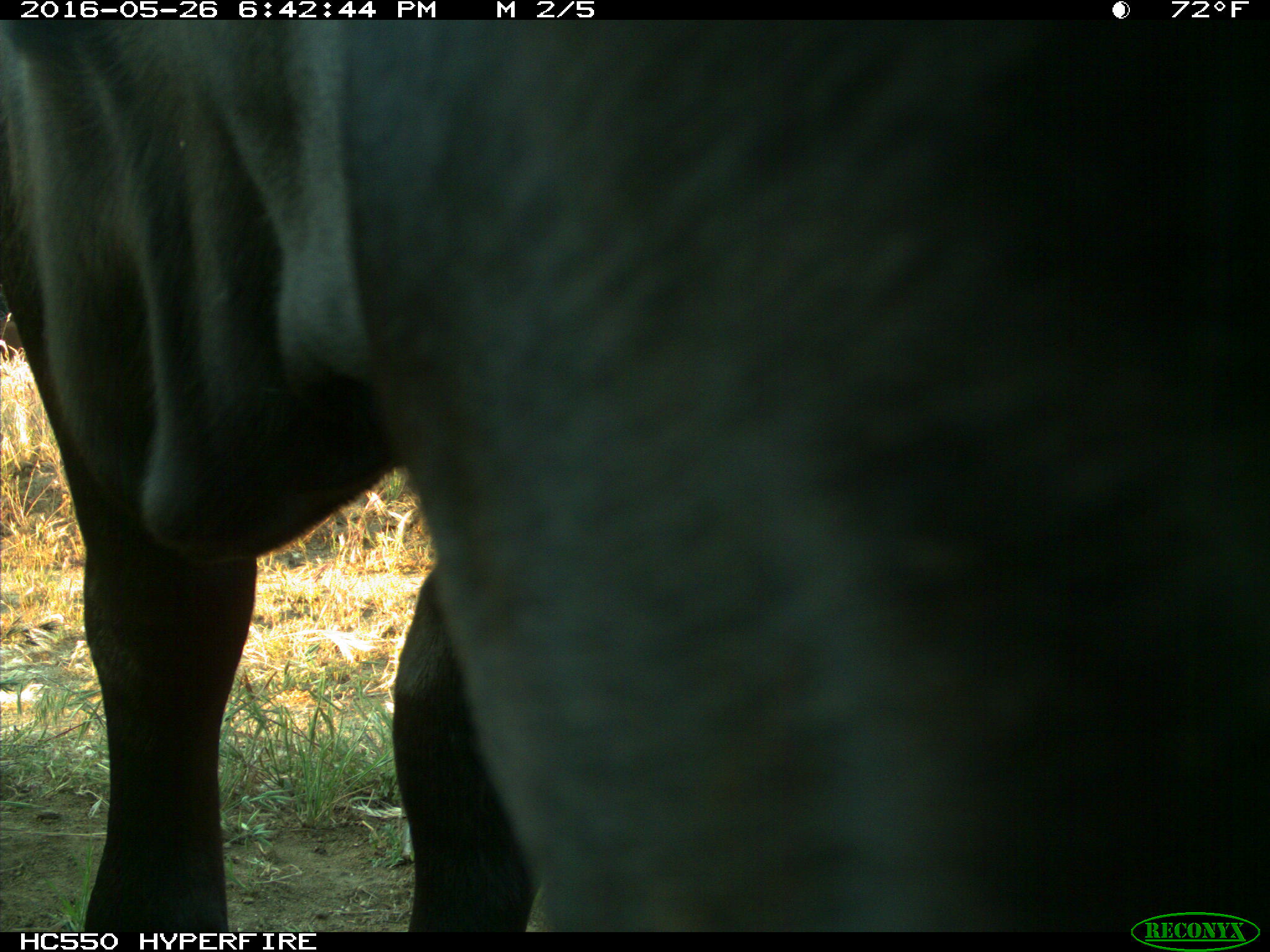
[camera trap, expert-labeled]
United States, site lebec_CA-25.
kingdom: Animalia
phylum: Chordata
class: Mammalia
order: Artiodactyla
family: Bovidae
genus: Bos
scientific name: Bos taurus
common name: domestic cow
Bos taurus (domestic cow).